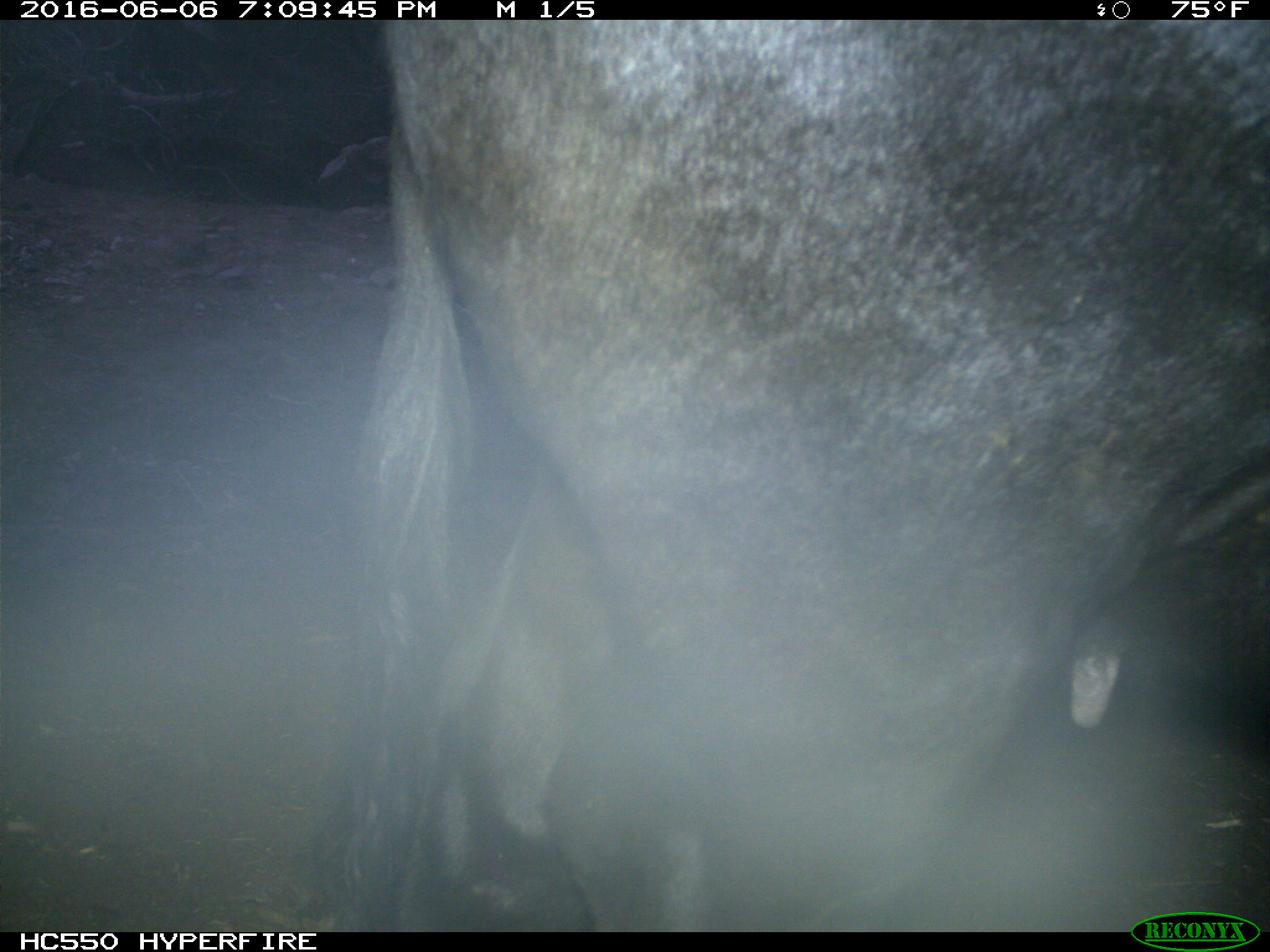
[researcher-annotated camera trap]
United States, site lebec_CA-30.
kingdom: Animalia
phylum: Chordata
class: Mammalia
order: Artiodactyla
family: Bovidae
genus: Bos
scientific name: Bos taurus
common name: domestic cow